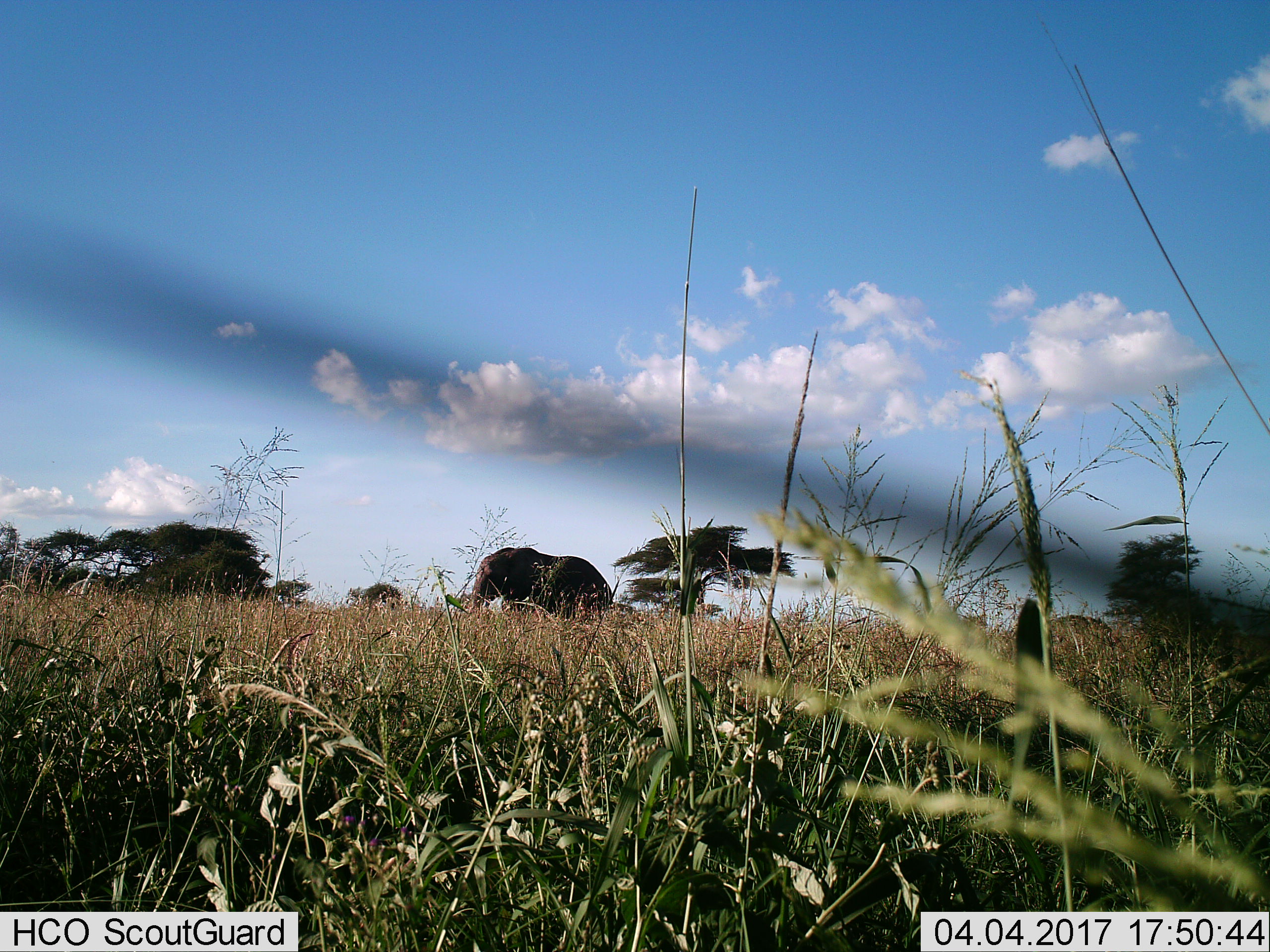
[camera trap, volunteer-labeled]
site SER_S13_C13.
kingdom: Animalia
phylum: Chordata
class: Mammalia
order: Proboscidea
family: Elephantidae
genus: Loxodonta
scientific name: Loxodonta africana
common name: african bush elephant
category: elephant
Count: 1.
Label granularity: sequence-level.